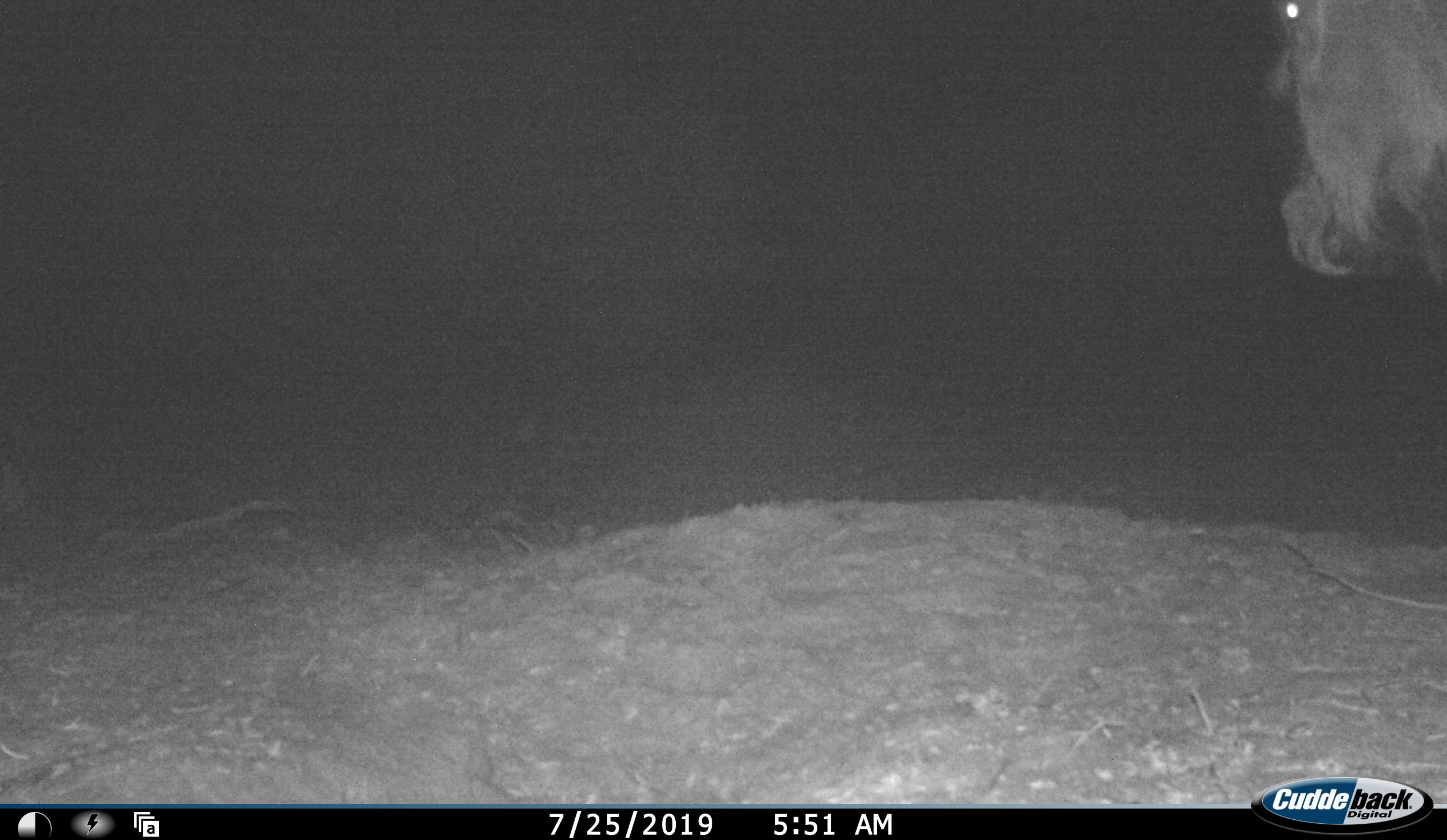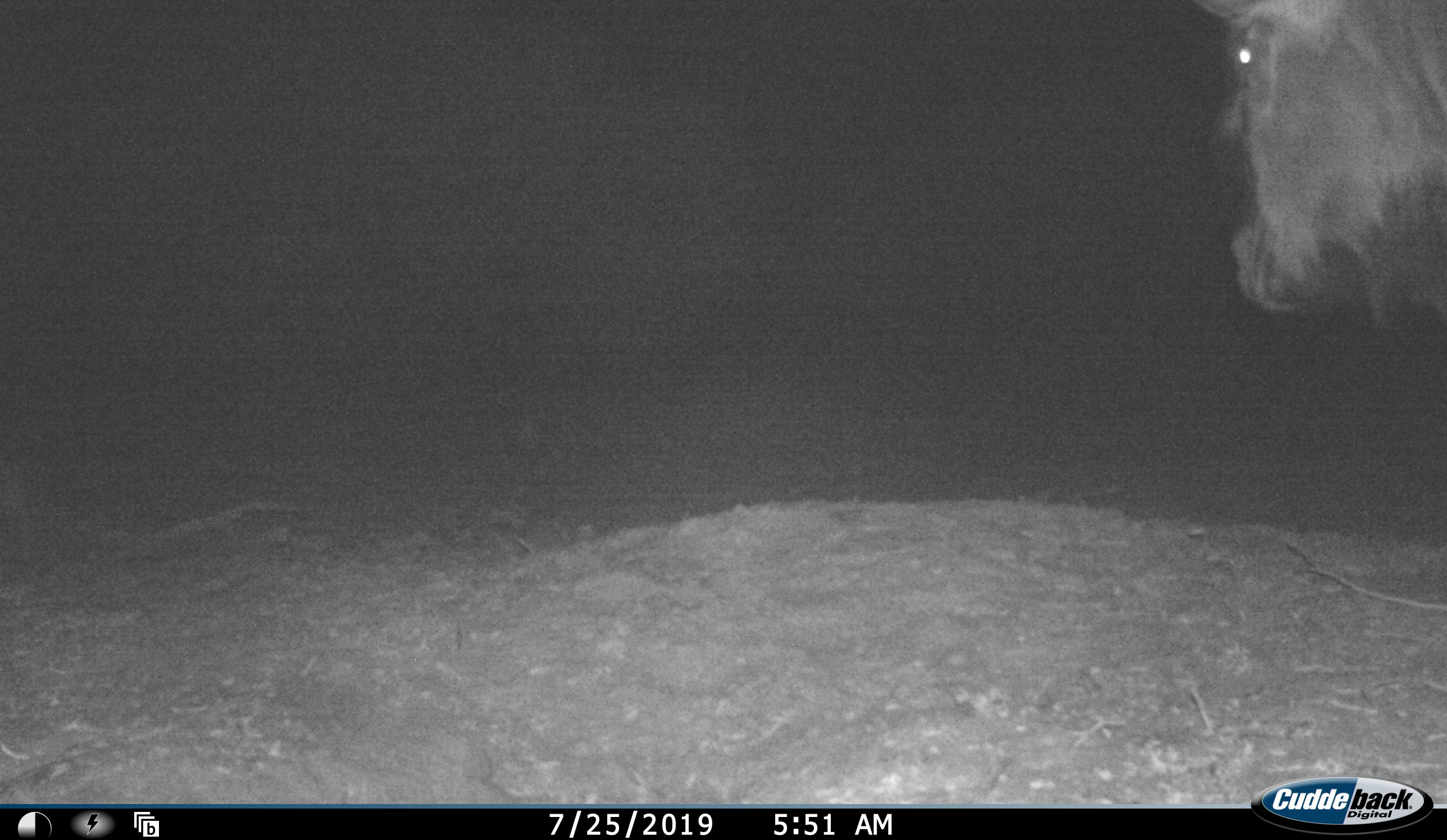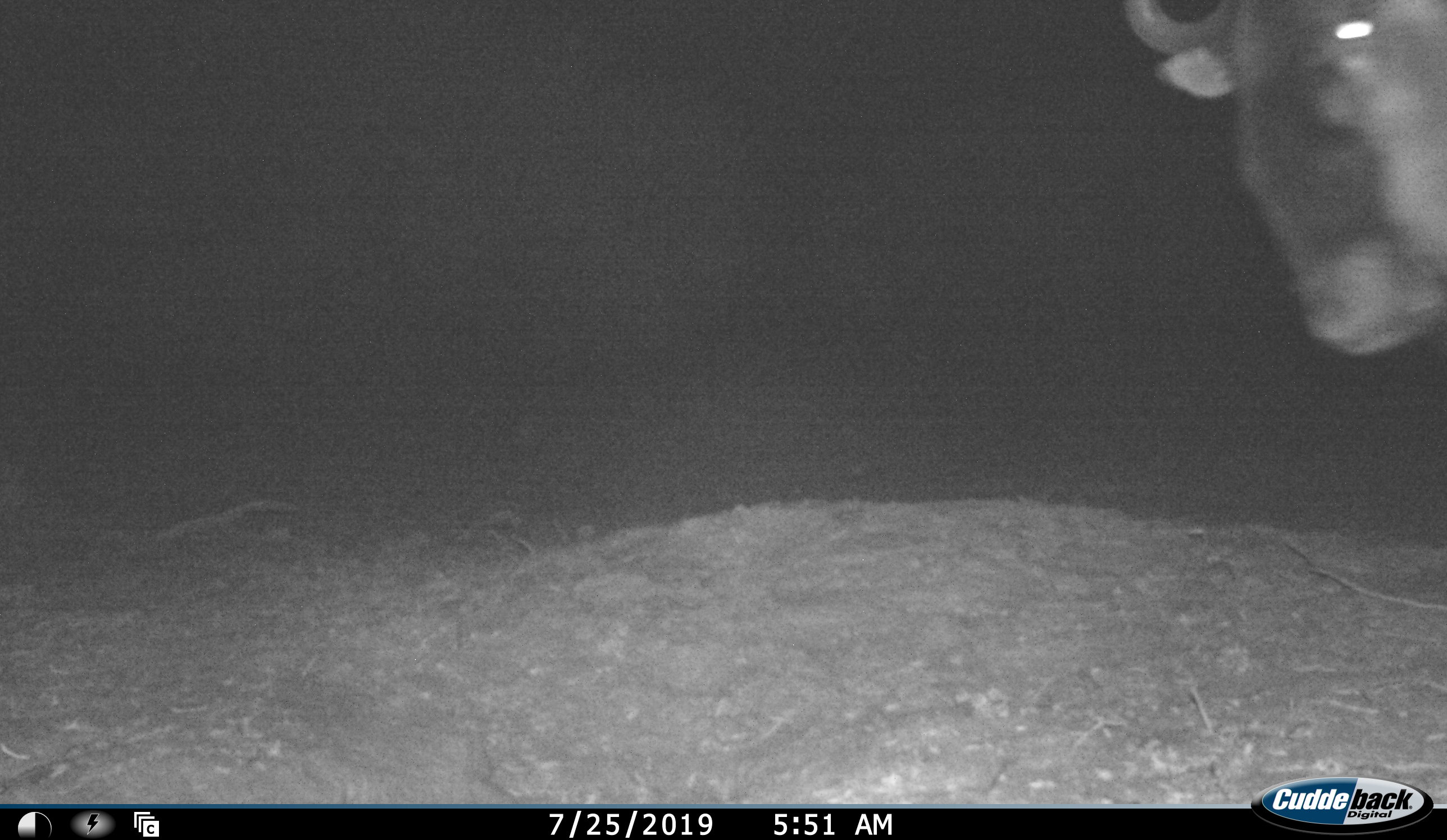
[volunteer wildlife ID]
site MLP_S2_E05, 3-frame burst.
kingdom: Animalia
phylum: Chordata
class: Mammalia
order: Artiodactyla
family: Bovidae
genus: Connochaetes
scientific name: Connochaetes taurinus taurinus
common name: blue wildebeest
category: wildebeestblue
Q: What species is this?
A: Wildebeestblue (blue wildebeest) (Connochaetes taurinus taurinus).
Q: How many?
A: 1.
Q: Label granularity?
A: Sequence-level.